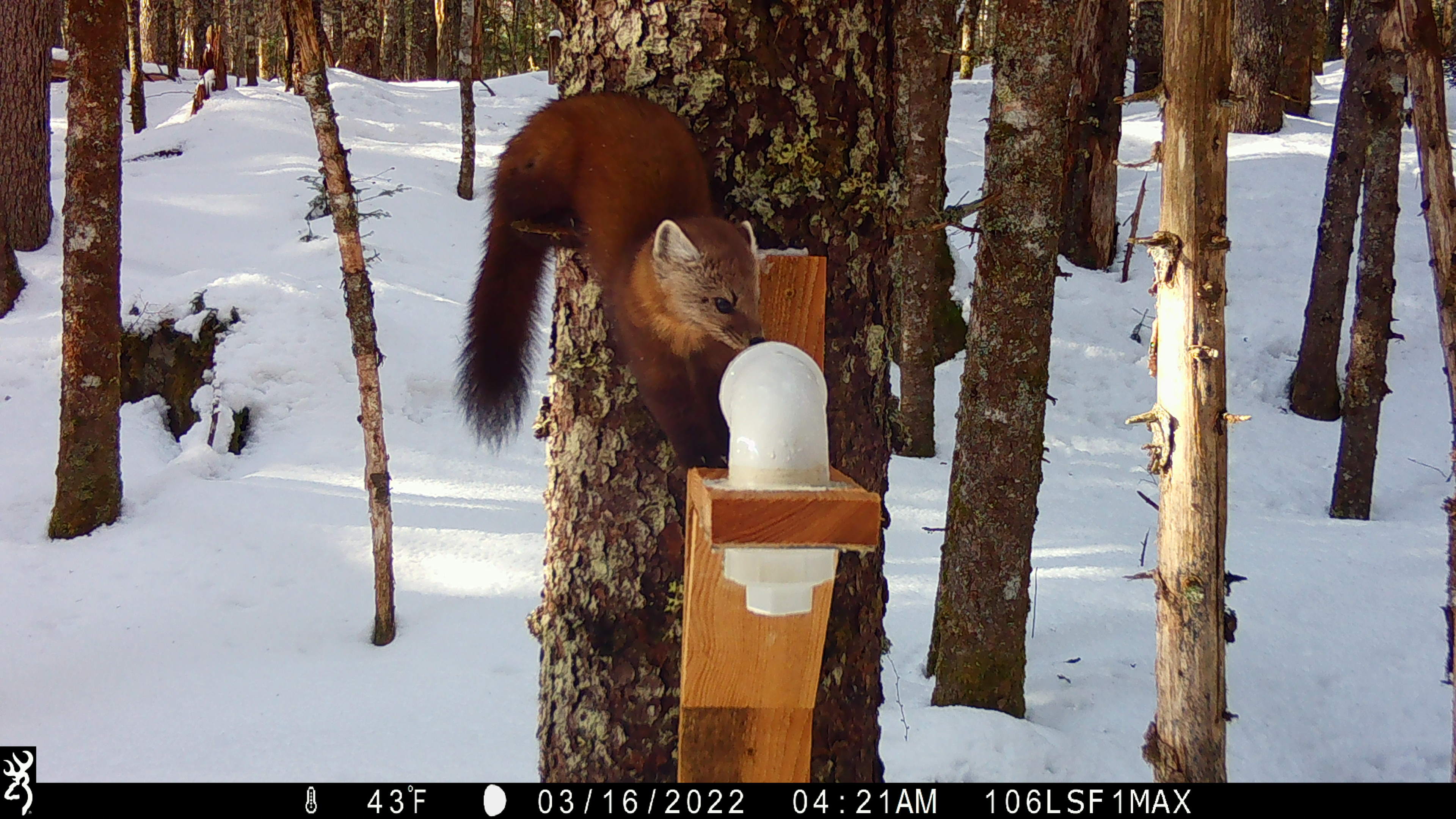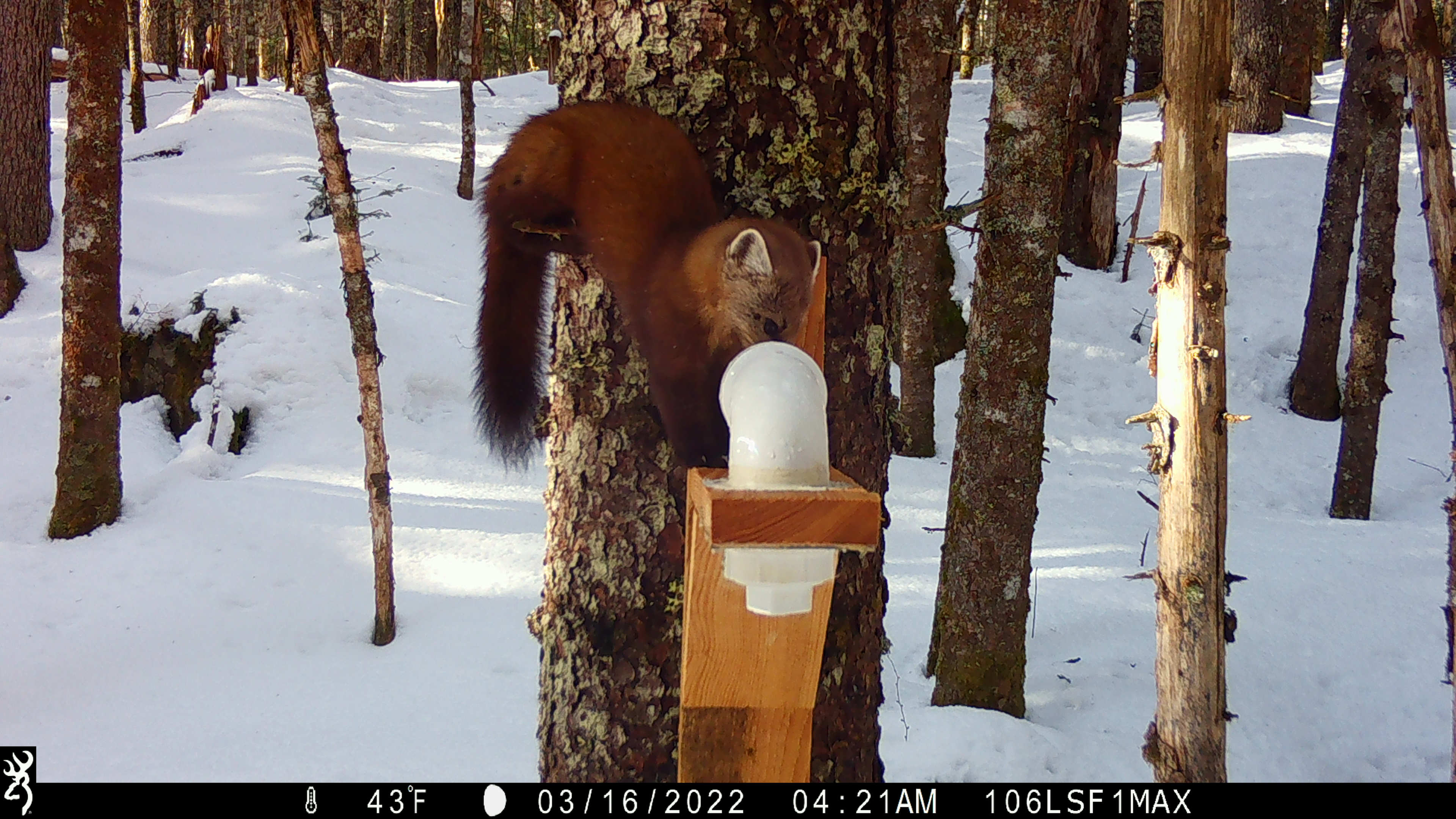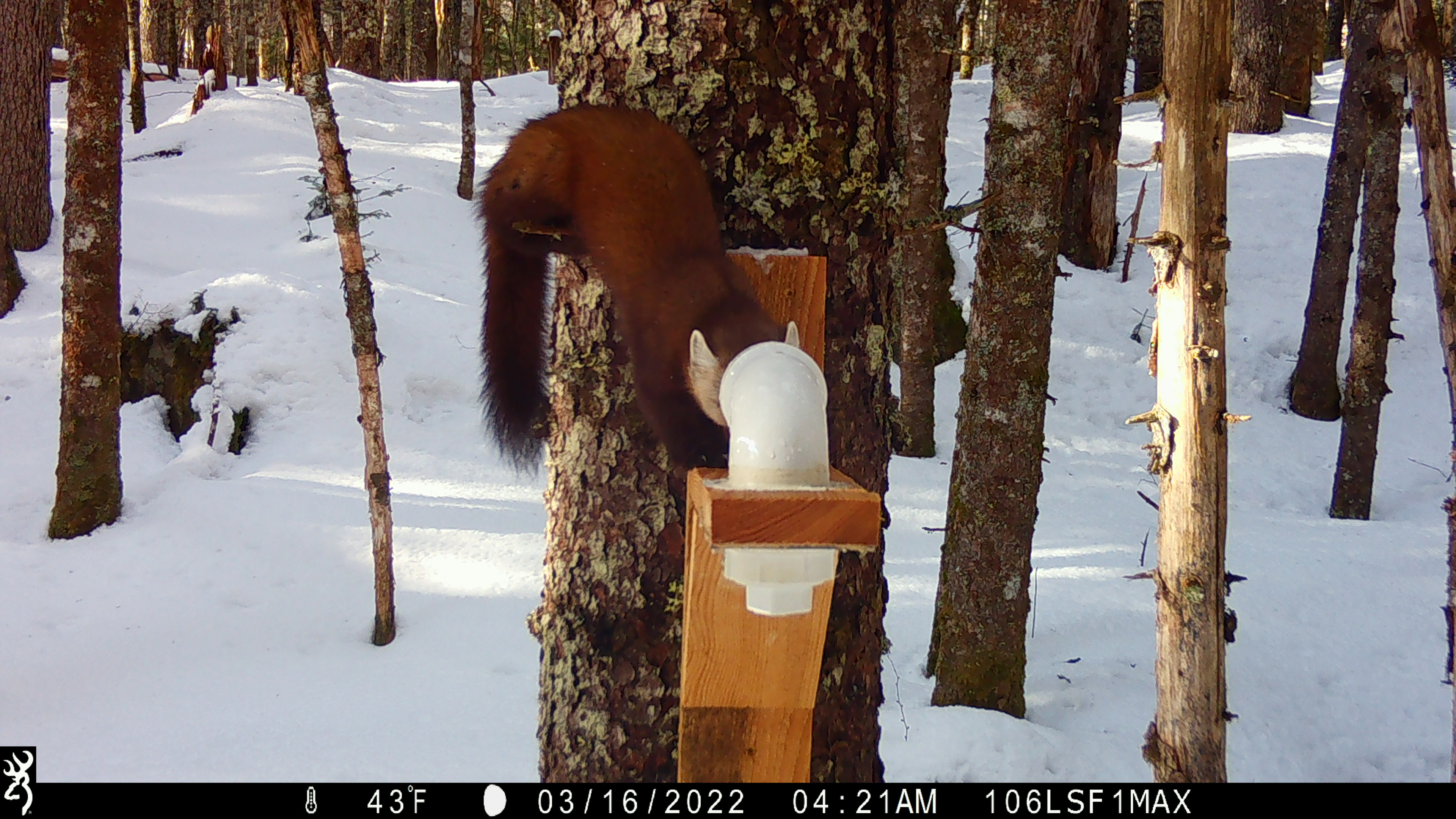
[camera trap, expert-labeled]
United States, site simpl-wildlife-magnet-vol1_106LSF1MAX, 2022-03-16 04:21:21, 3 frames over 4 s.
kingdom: Animalia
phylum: Chordata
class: Mammalia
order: Carnivora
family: Mustelidae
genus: Martes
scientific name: Martes americana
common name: american marten